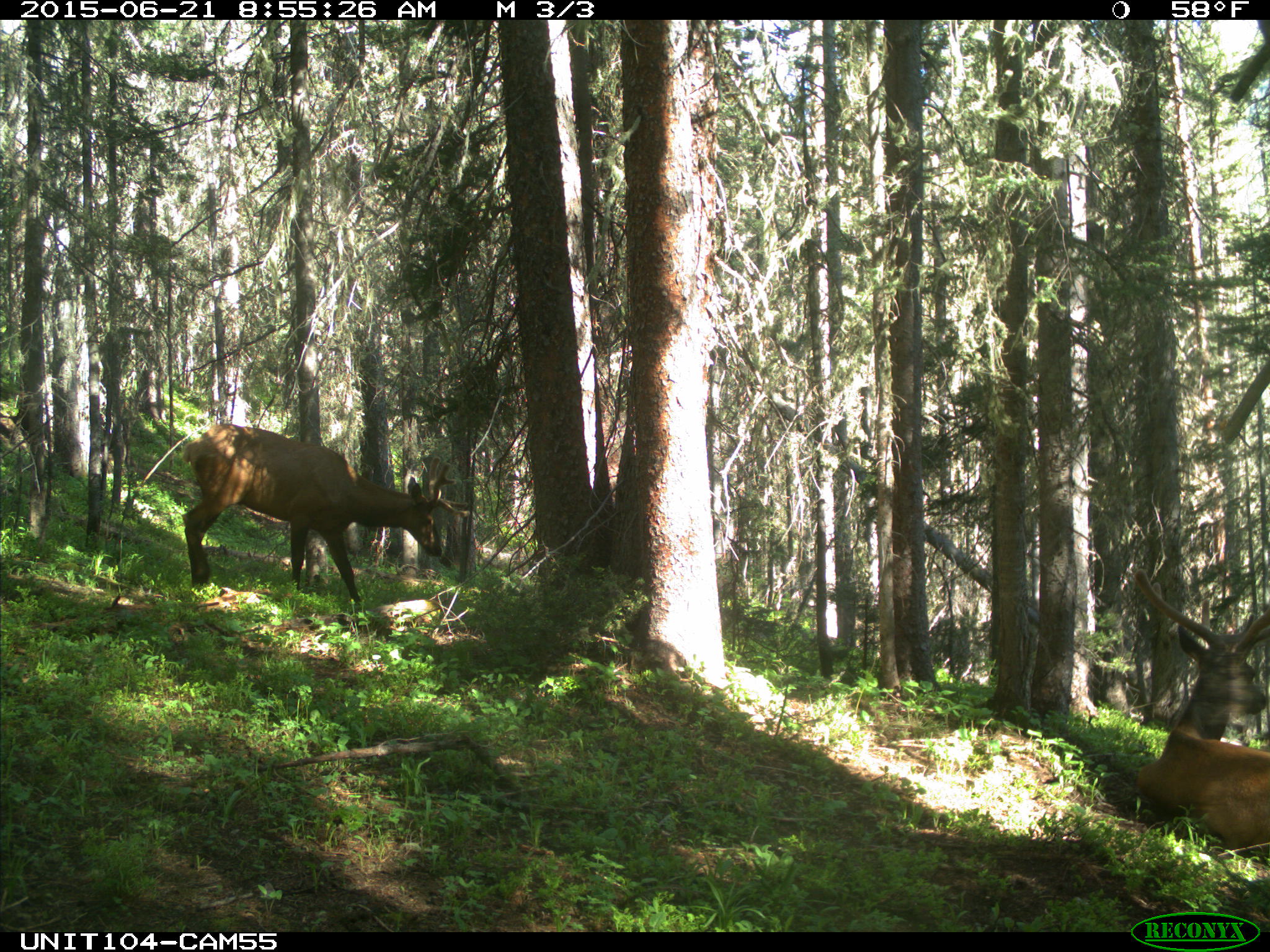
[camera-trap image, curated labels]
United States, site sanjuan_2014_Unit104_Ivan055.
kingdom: Animalia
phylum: Chordata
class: Mammalia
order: Artiodactyla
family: Cervidae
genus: Cervus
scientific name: Cervus elaphus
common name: red deer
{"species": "Cervus elaphus (red deer)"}